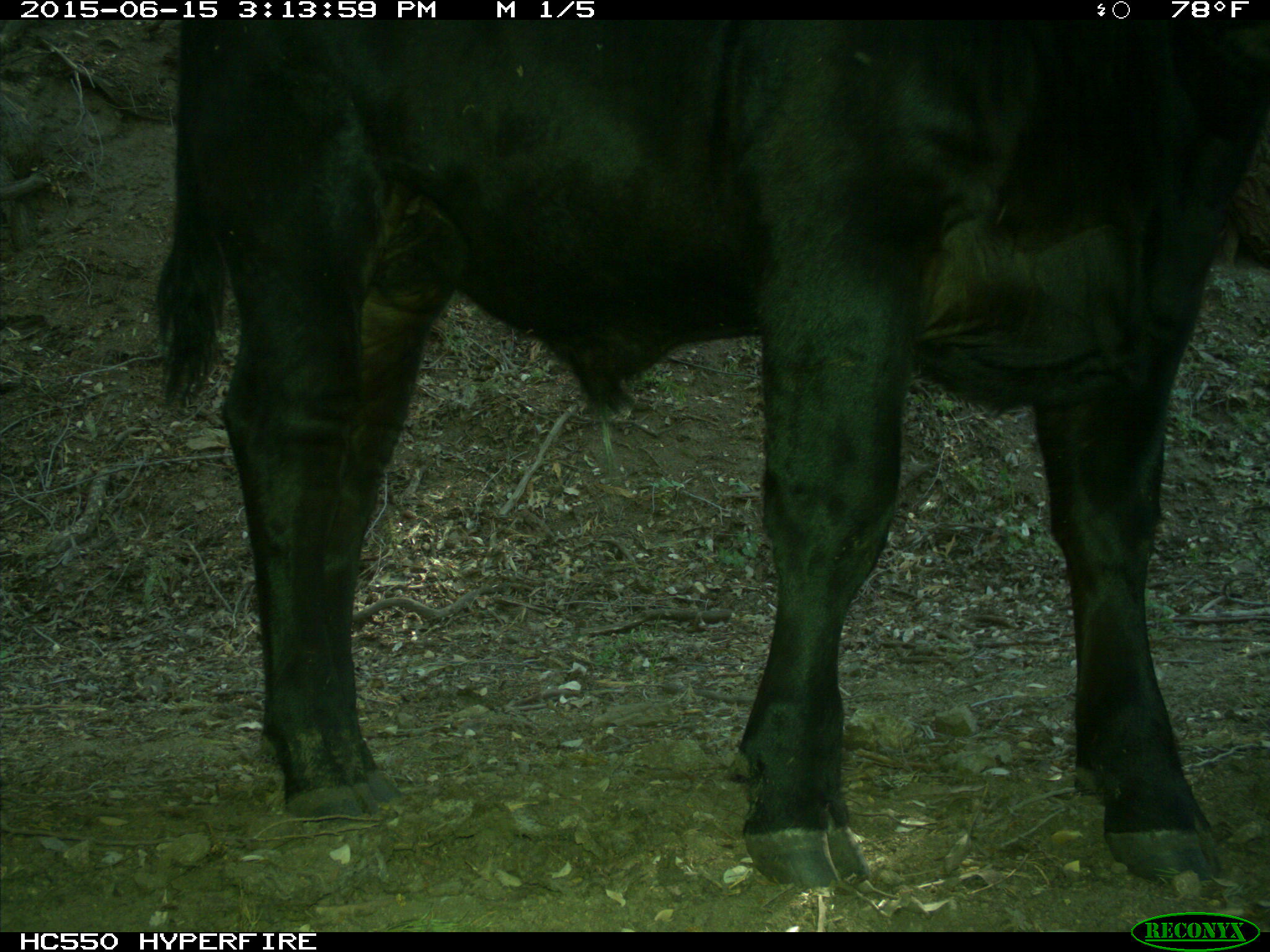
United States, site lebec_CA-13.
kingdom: Animalia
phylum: Chordata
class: Mammalia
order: Artiodactyla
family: Bovidae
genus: Bos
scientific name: Bos taurus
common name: domestic cow